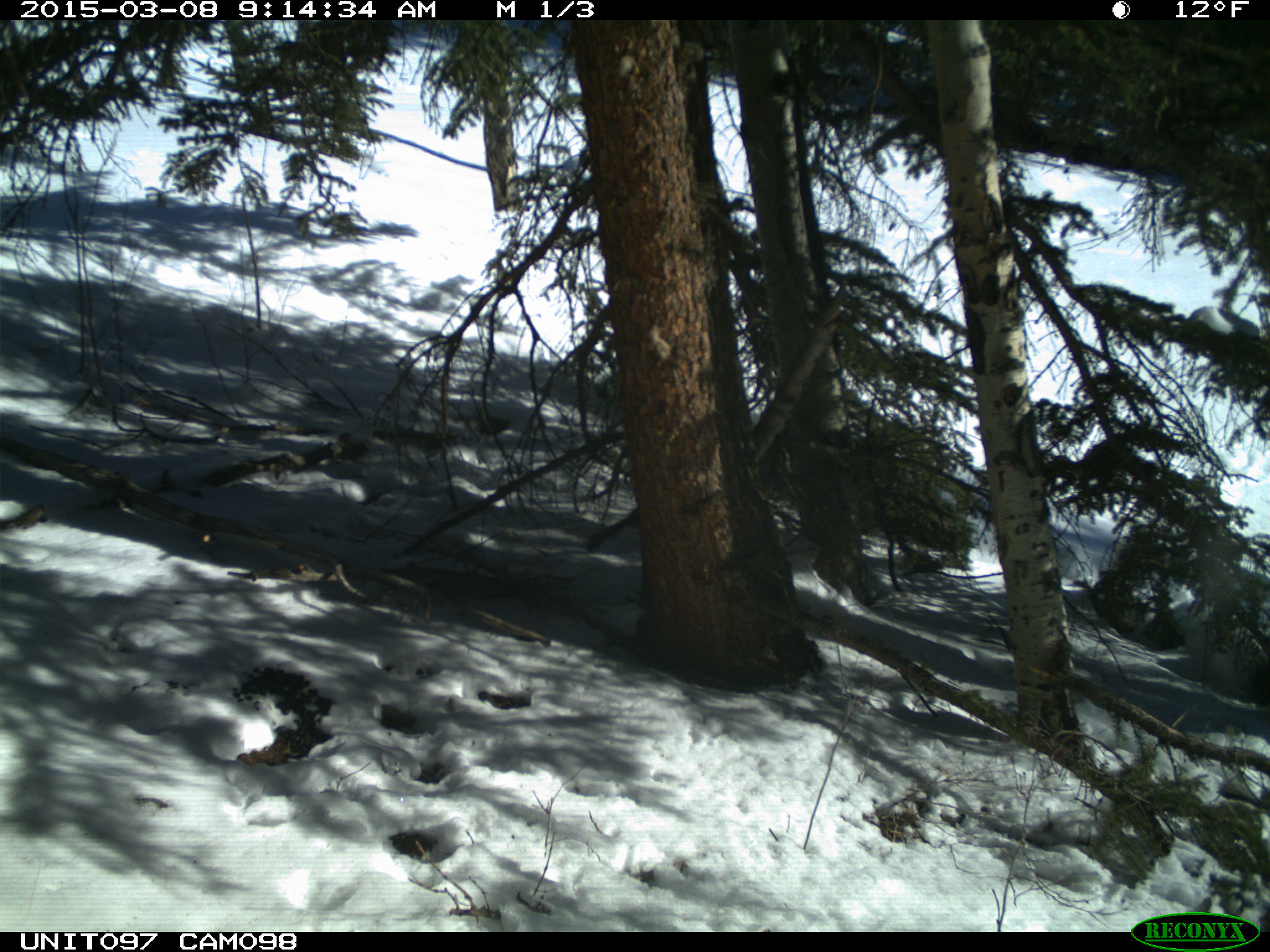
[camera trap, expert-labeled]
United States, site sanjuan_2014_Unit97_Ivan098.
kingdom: Animalia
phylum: Chordata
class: Mammalia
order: Rodentia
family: Sciuridae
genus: Tamiasciurus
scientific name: Tamiasciurus hudsonicus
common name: american red squirrel